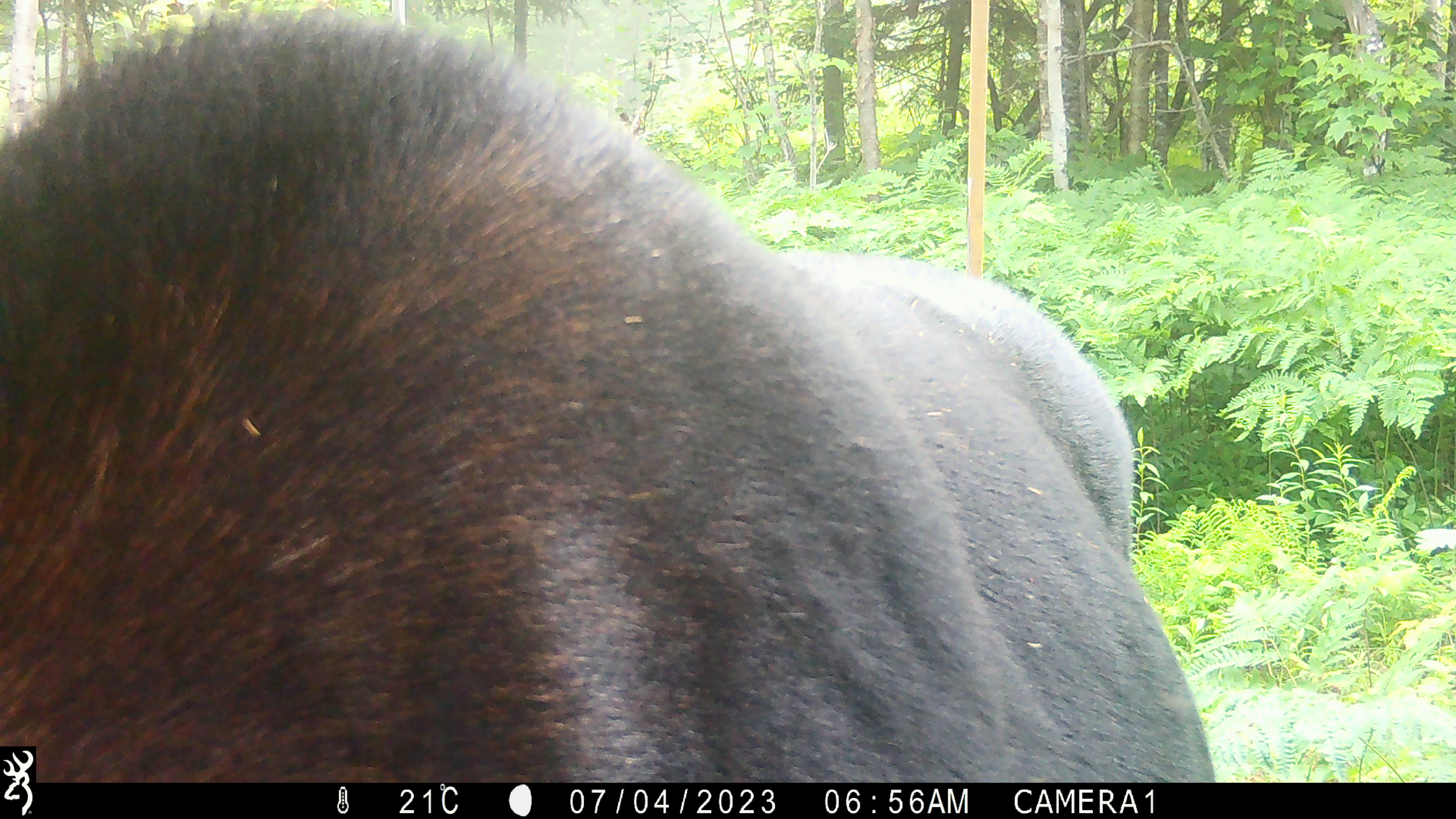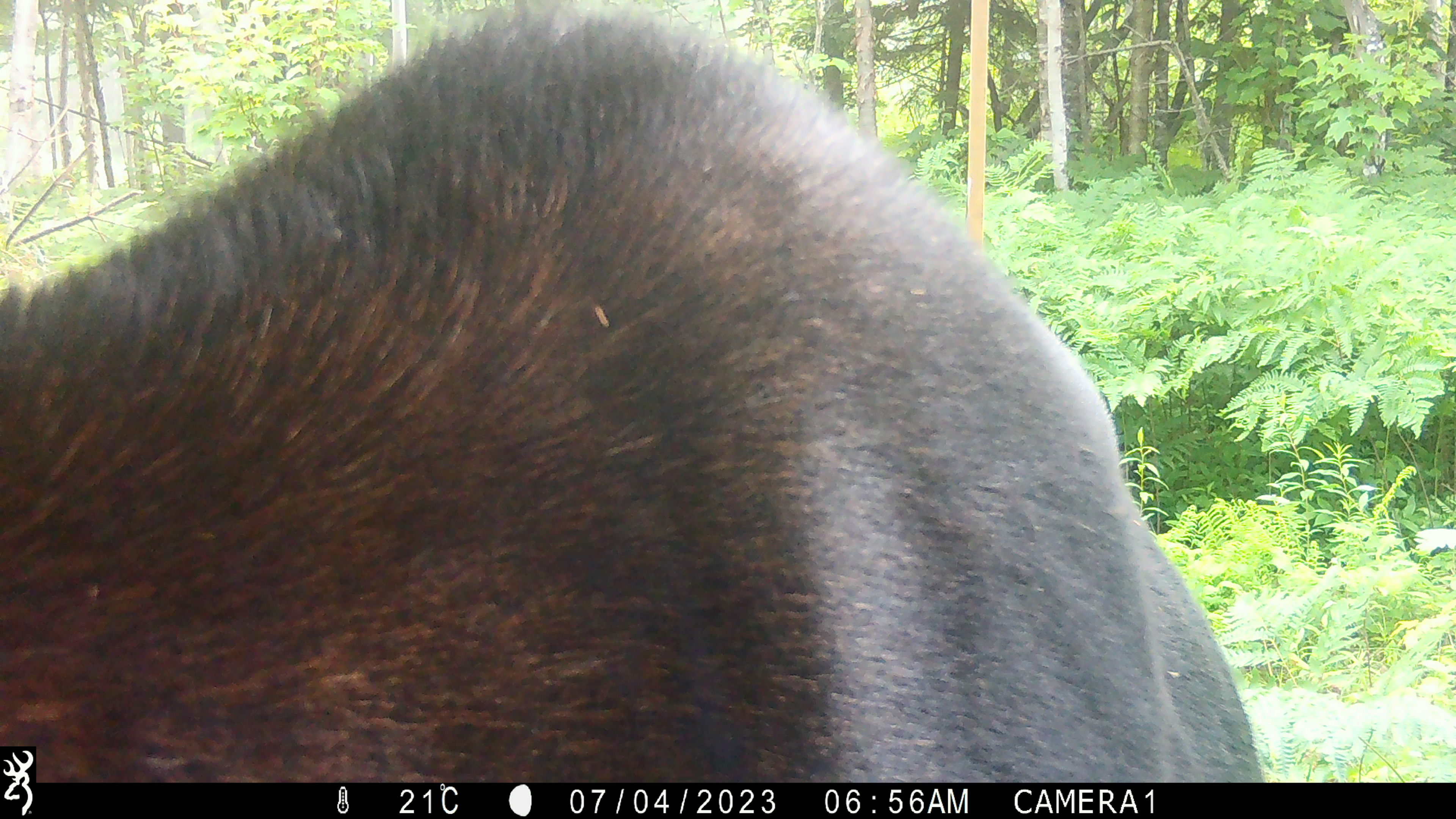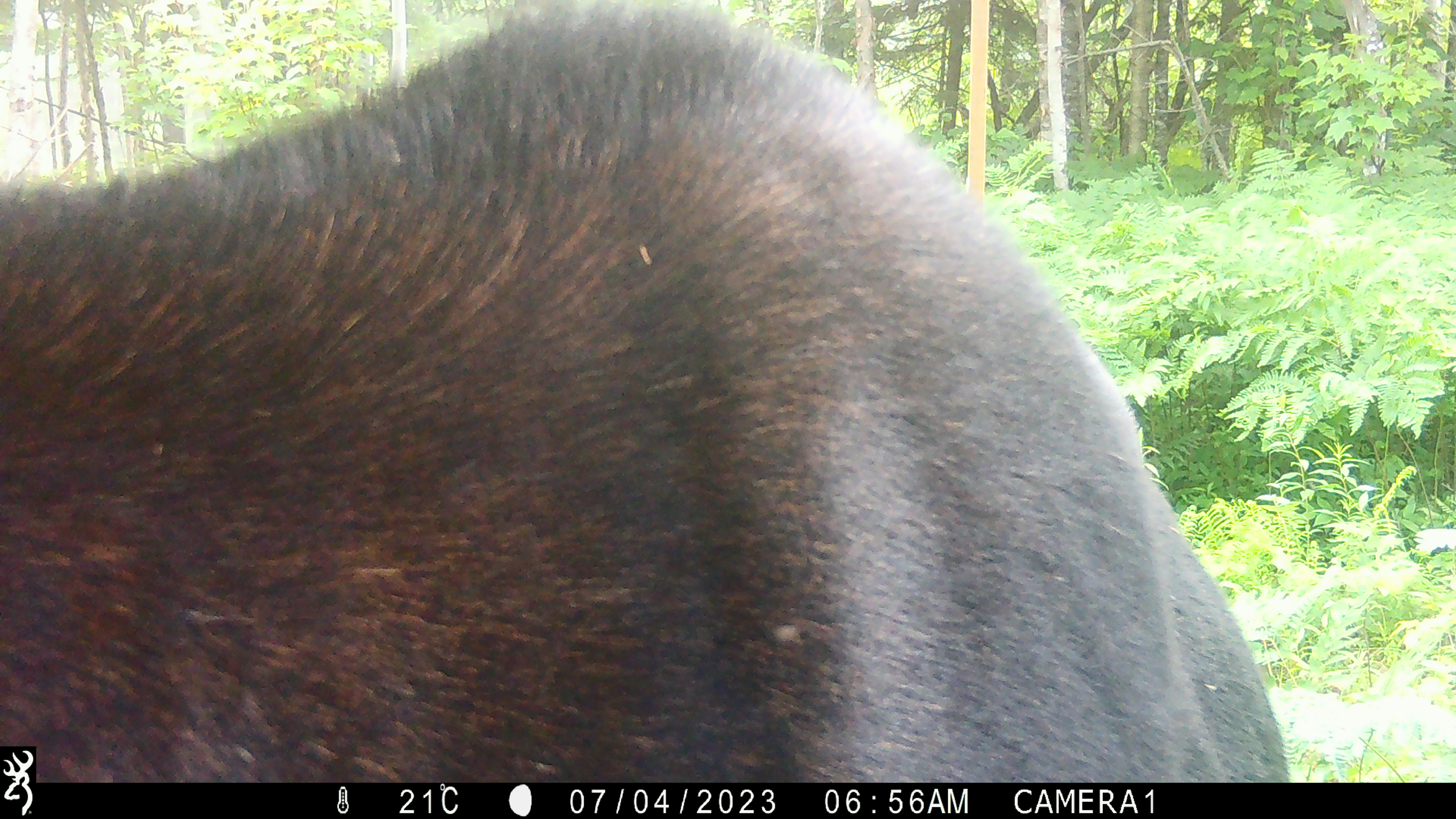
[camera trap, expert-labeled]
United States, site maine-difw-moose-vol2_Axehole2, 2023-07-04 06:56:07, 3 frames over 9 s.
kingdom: Animalia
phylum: Chordata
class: Mammalia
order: Artiodactyla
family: Cervidae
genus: Alces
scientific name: Alces alces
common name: moose